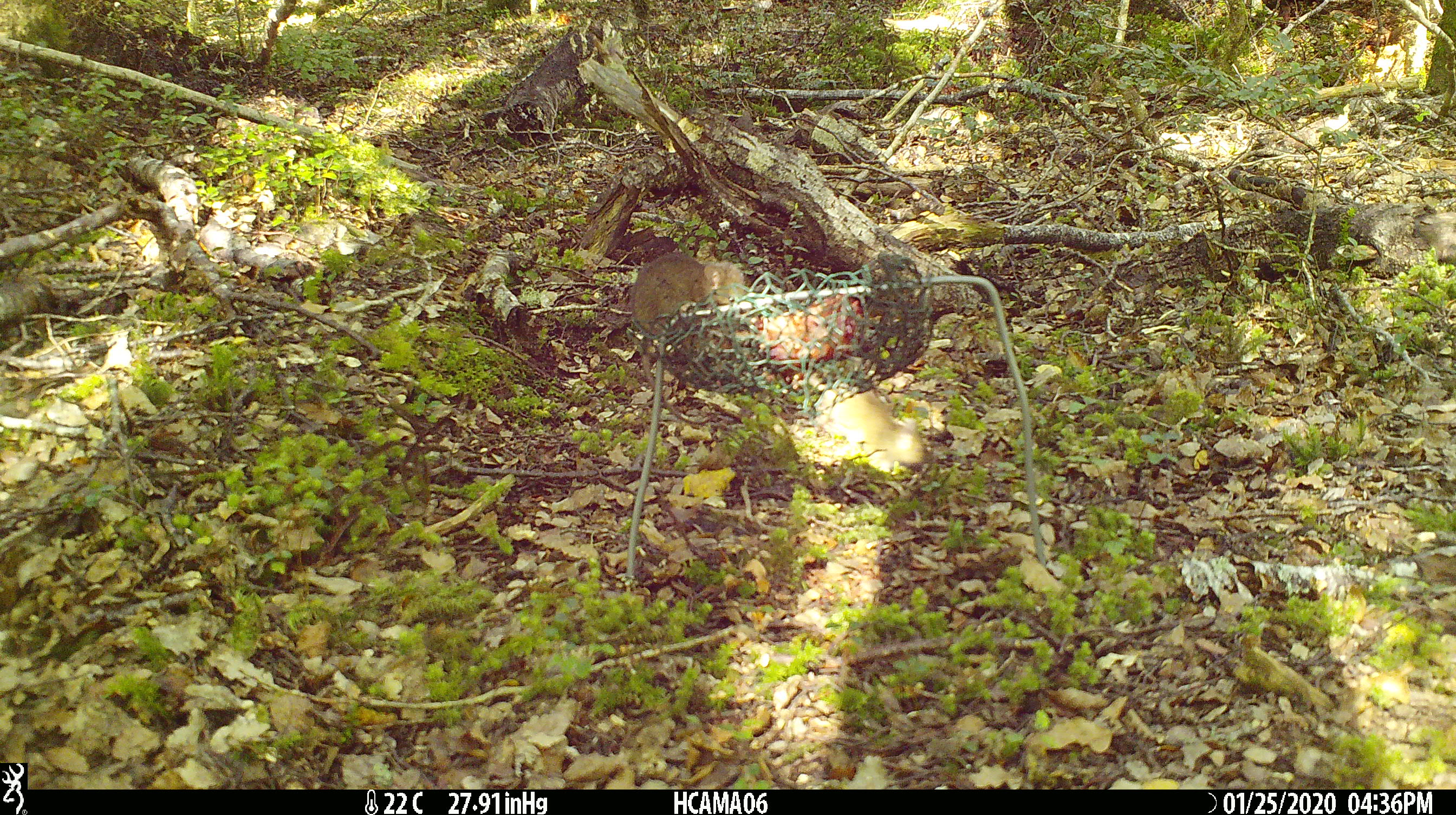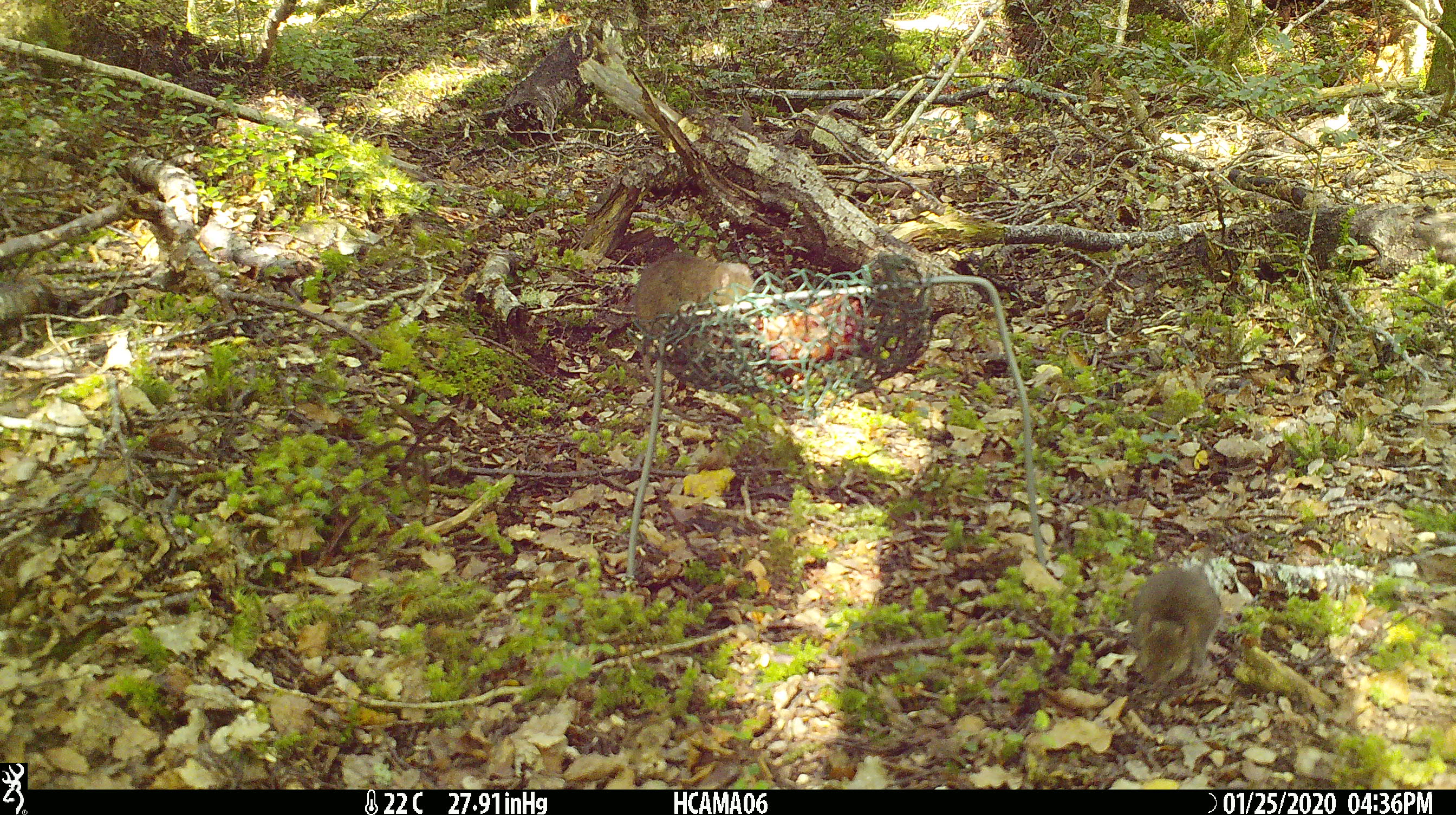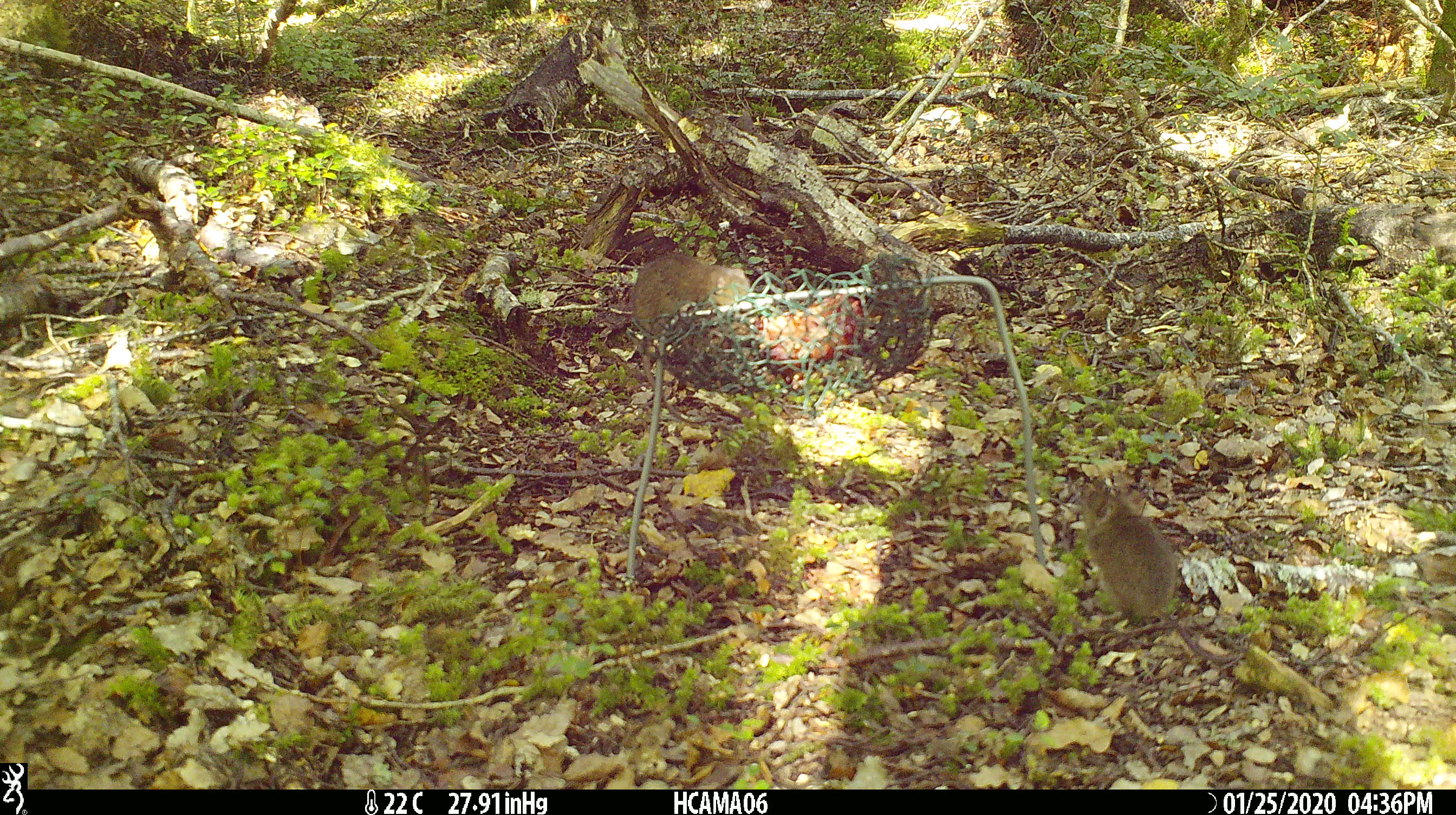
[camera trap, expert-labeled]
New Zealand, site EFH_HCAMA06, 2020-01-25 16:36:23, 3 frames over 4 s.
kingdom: Animalia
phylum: Chordata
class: Mammalia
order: Rodentia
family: Muridae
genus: Mus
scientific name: Mus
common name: mouse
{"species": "mouse (Mus)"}